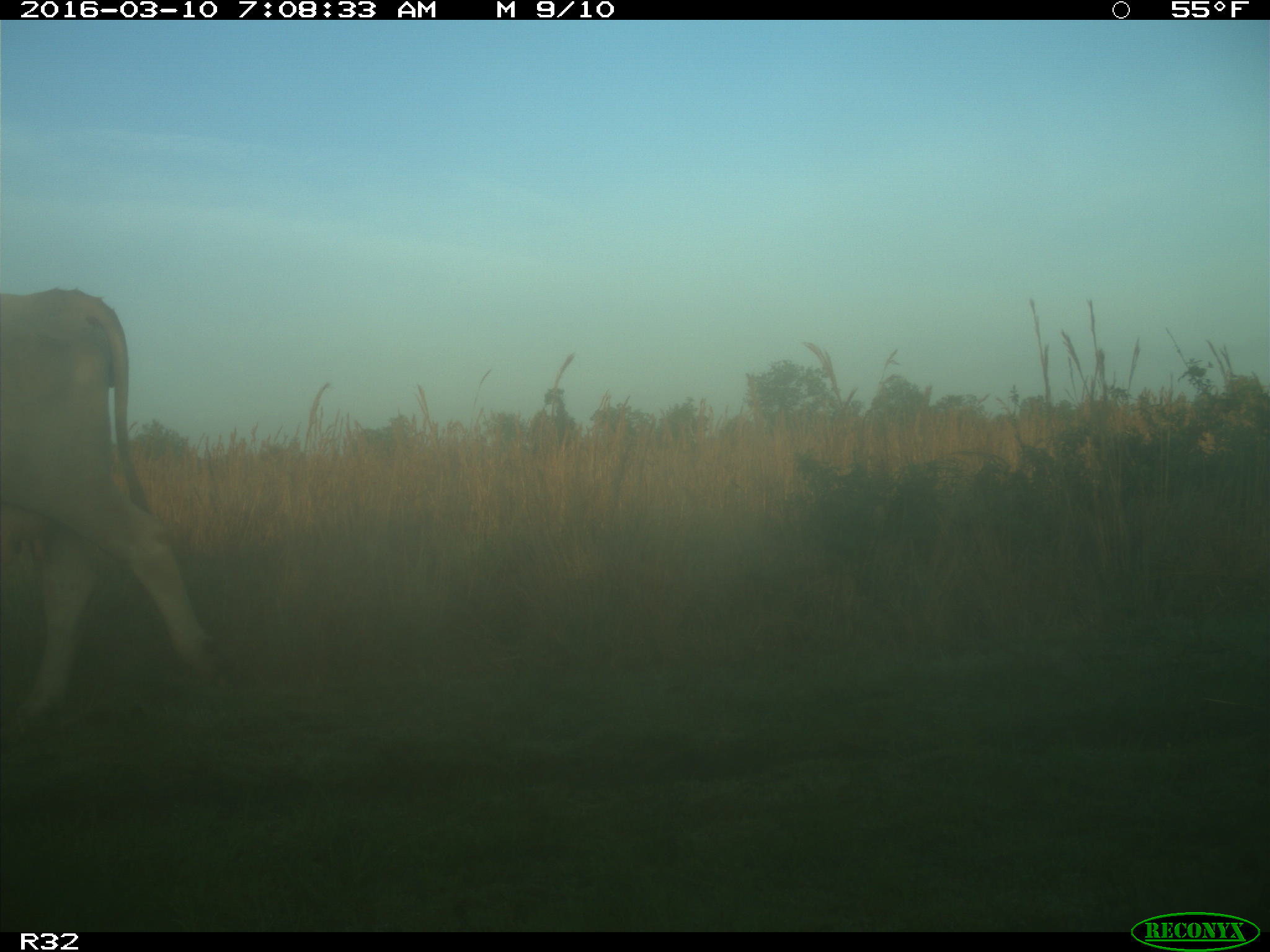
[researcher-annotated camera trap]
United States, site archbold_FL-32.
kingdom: Animalia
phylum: Chordata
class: Mammalia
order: Artiodactyla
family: Bovidae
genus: Bos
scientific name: Bos taurus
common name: domestic cow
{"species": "Bos taurus (domestic cow)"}